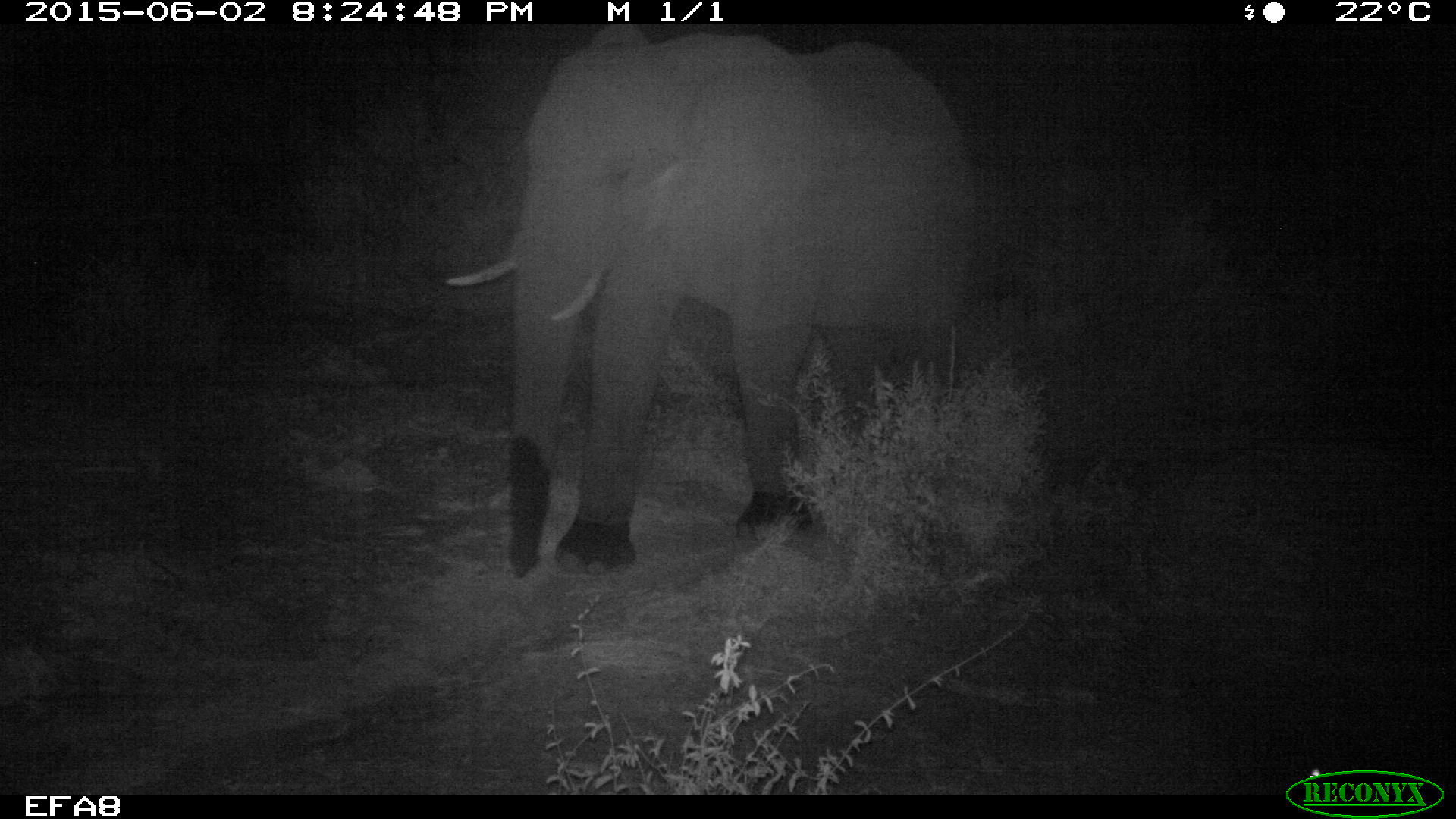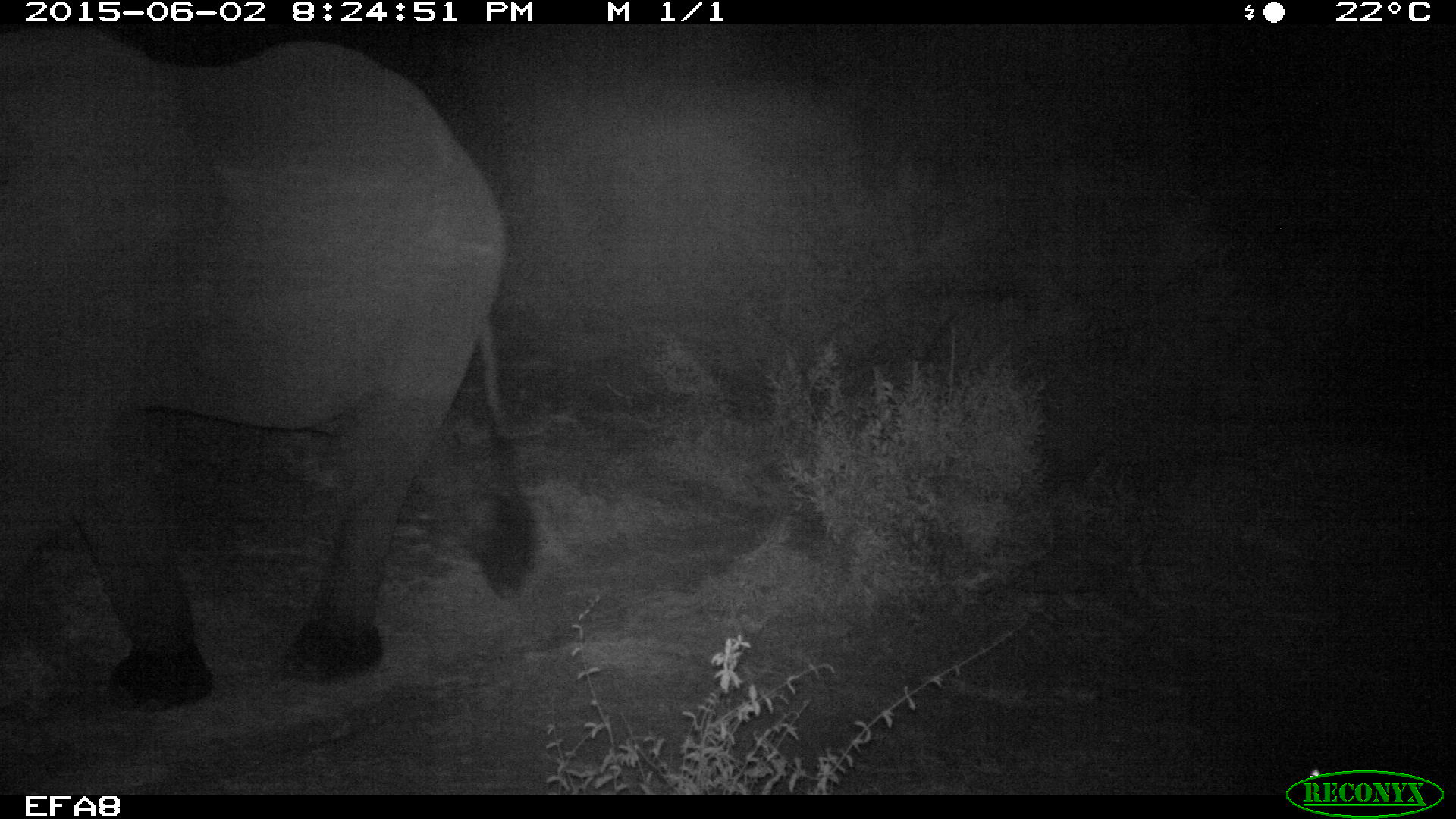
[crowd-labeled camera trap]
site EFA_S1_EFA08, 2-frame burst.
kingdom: Animalia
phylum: Chordata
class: Mammalia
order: Proboscidea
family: Elephantidae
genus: Loxodonta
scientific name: Loxodonta africana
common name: african bush elephant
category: elephant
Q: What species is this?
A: Elephant (african bush elephant) (Loxodonta africana).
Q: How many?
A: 1.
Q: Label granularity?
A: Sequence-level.